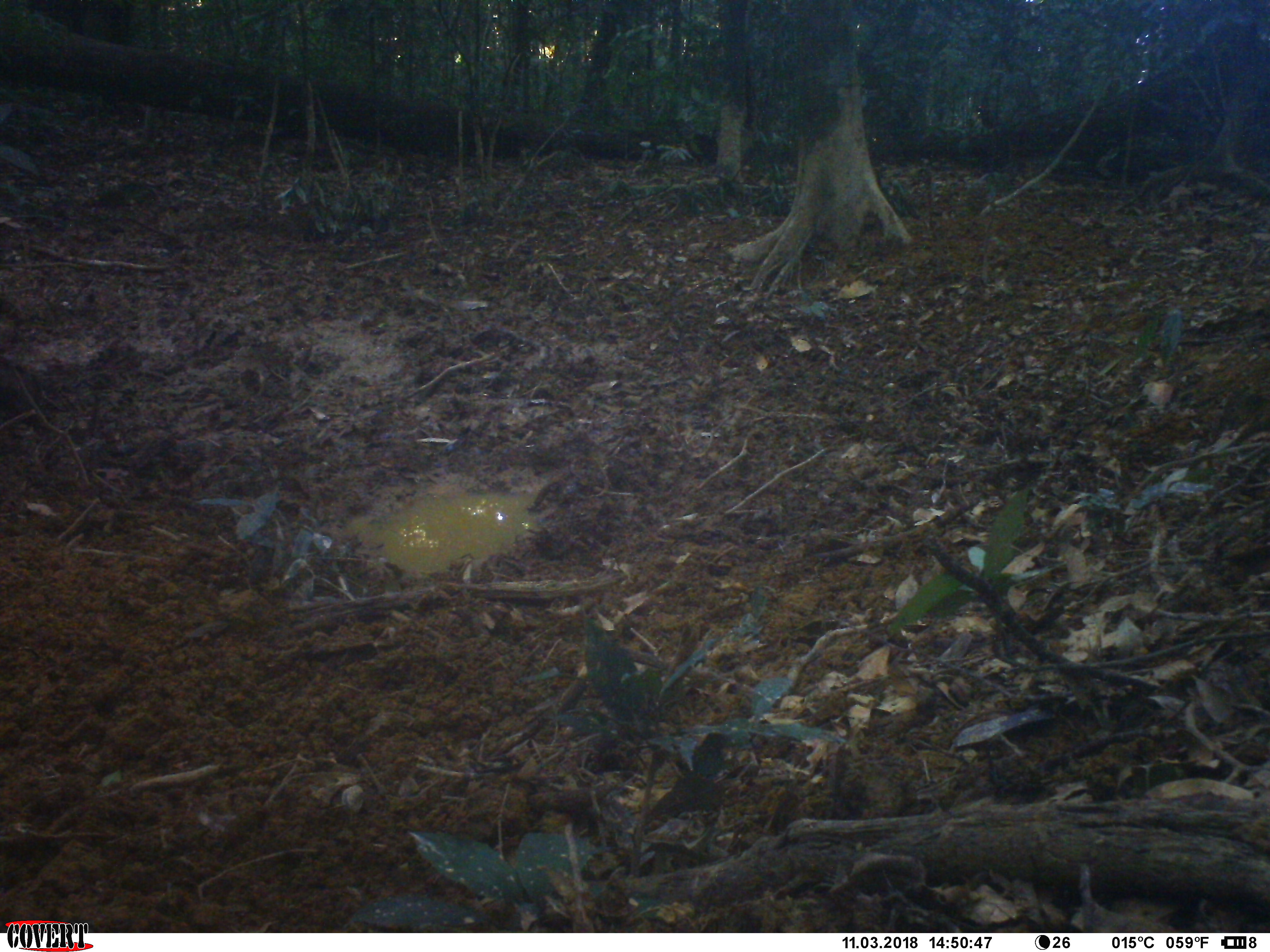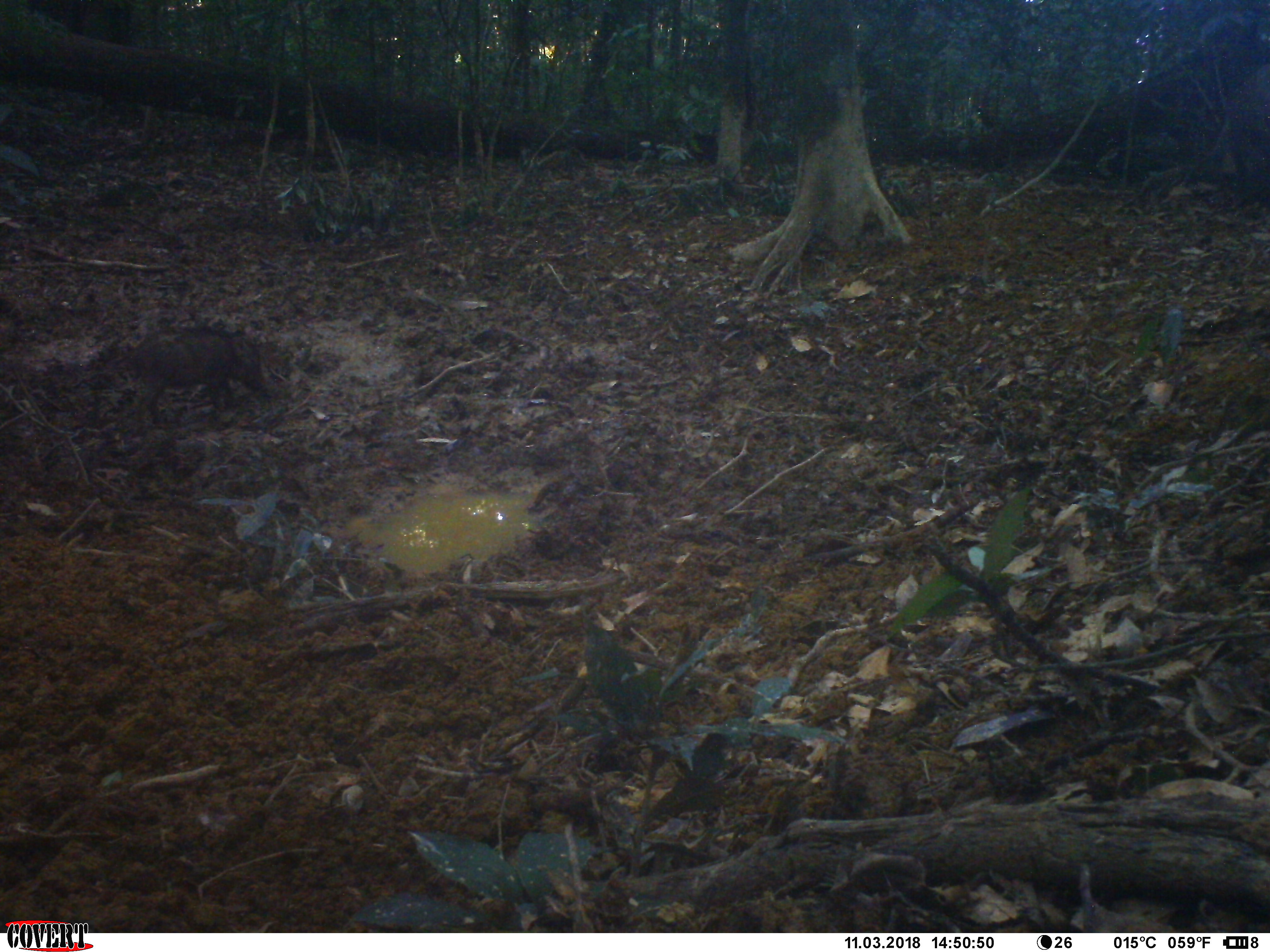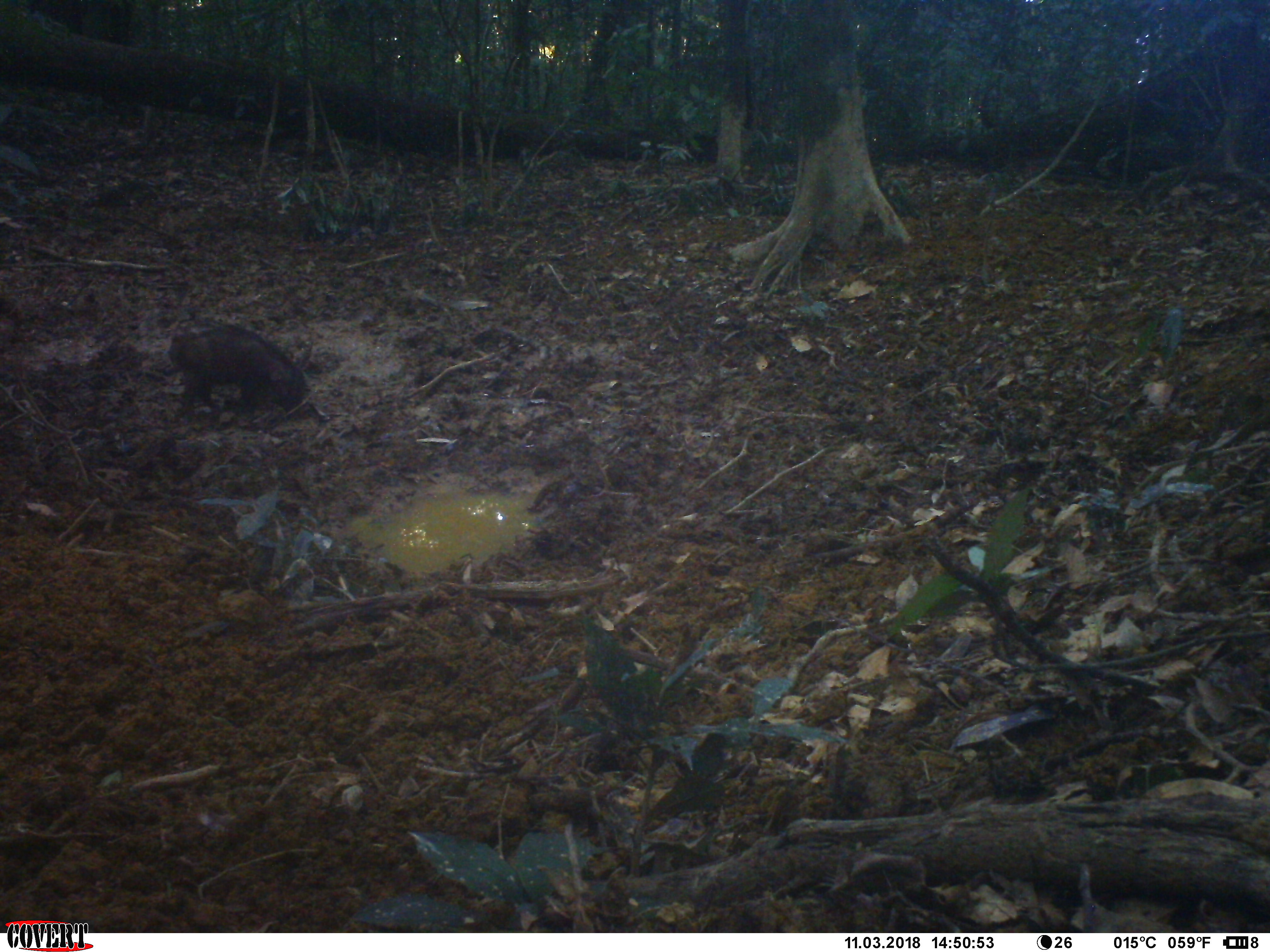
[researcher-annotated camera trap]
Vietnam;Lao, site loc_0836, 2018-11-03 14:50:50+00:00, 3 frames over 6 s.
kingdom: Animalia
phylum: Chordata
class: Mammalia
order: Artiodactyla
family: Suidae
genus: Sus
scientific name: Sus scrofa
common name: eurasian wild pig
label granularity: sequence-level